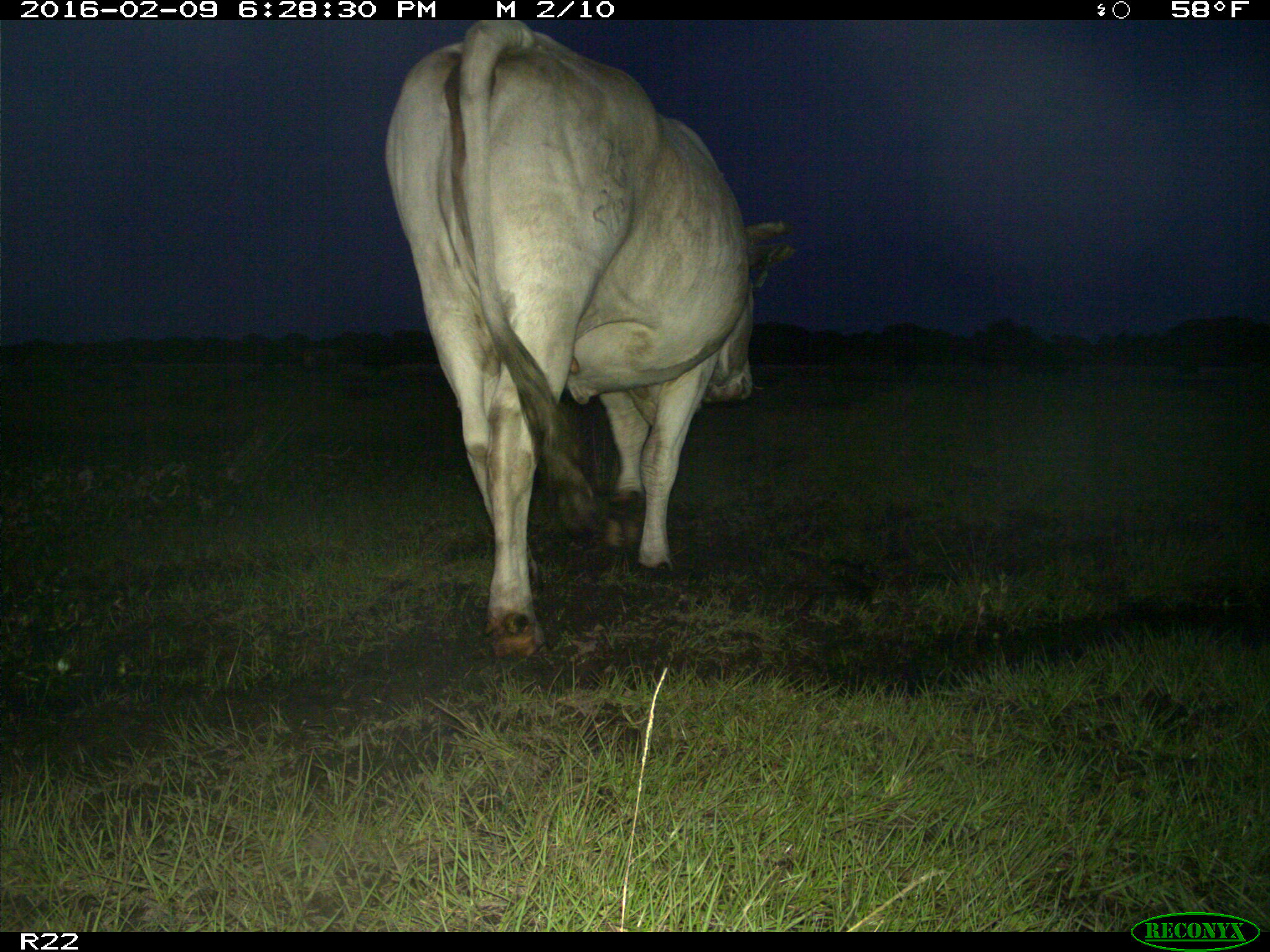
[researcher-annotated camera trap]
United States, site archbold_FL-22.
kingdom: Animalia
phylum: Chordata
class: Mammalia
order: Artiodactyla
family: Bovidae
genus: Bos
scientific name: Bos taurus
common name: domestic cow